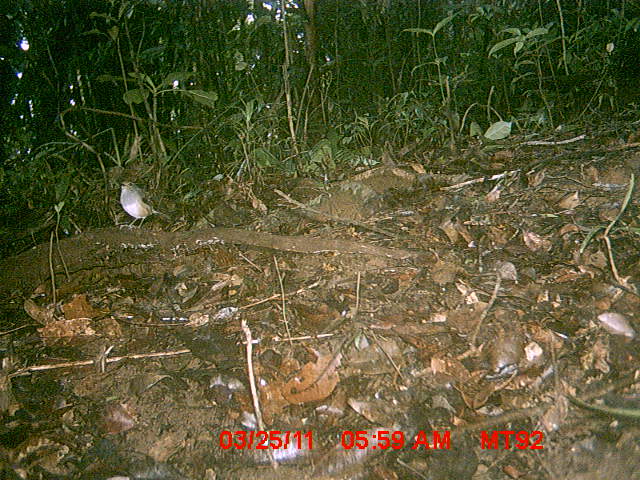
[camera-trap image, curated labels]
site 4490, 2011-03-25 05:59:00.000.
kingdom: Animalia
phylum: Chordata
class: Aves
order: Passeriformes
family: Cisticolidae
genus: Cisticola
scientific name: Cisticola cherina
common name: madagascar cisticola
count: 1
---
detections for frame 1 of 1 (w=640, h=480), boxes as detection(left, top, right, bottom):
cisticola cherina: detection(116, 179, 171, 229)